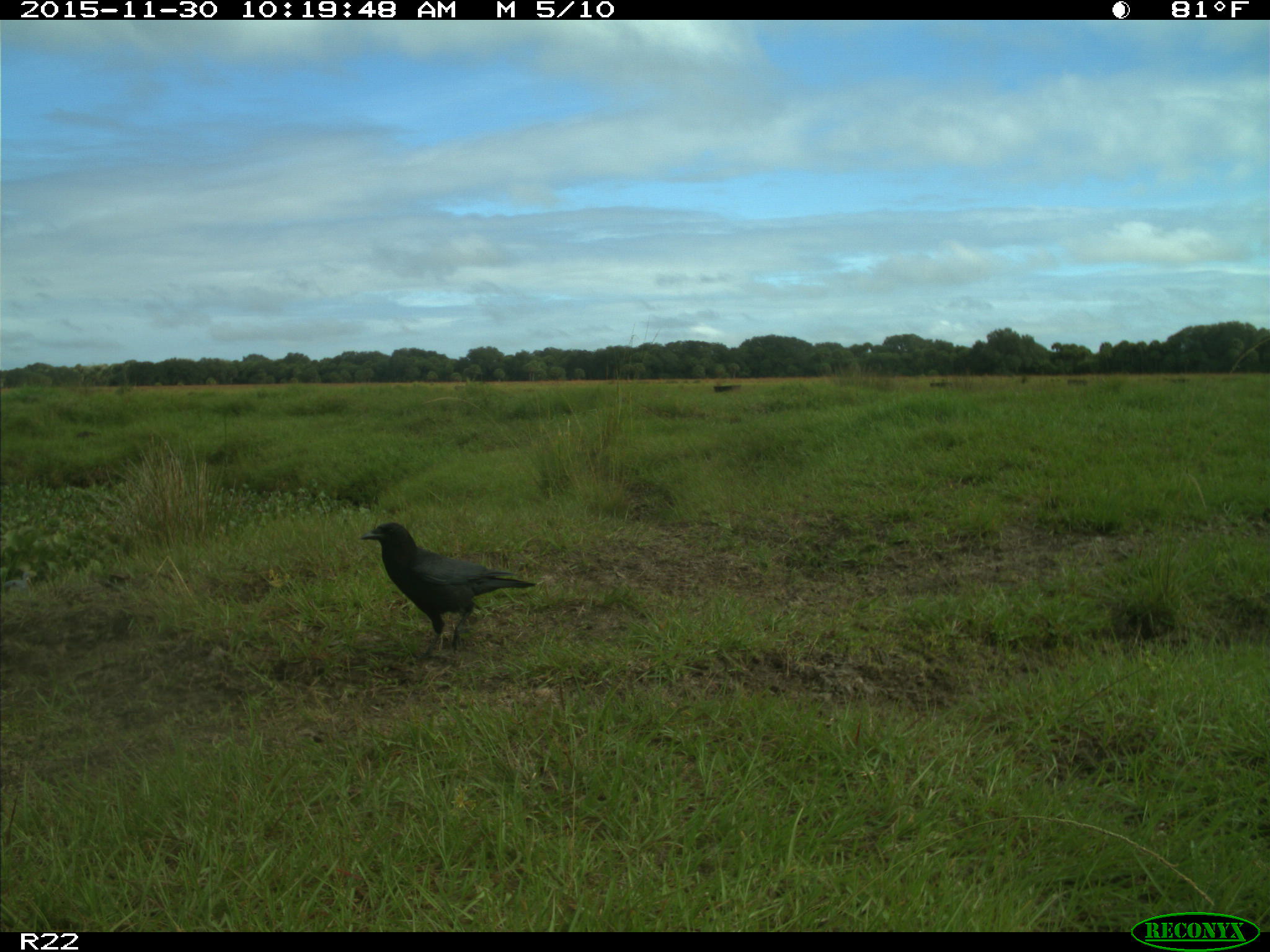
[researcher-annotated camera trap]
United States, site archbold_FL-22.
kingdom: Animalia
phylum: Chordata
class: Aves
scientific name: Aves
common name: birds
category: unidentified bird